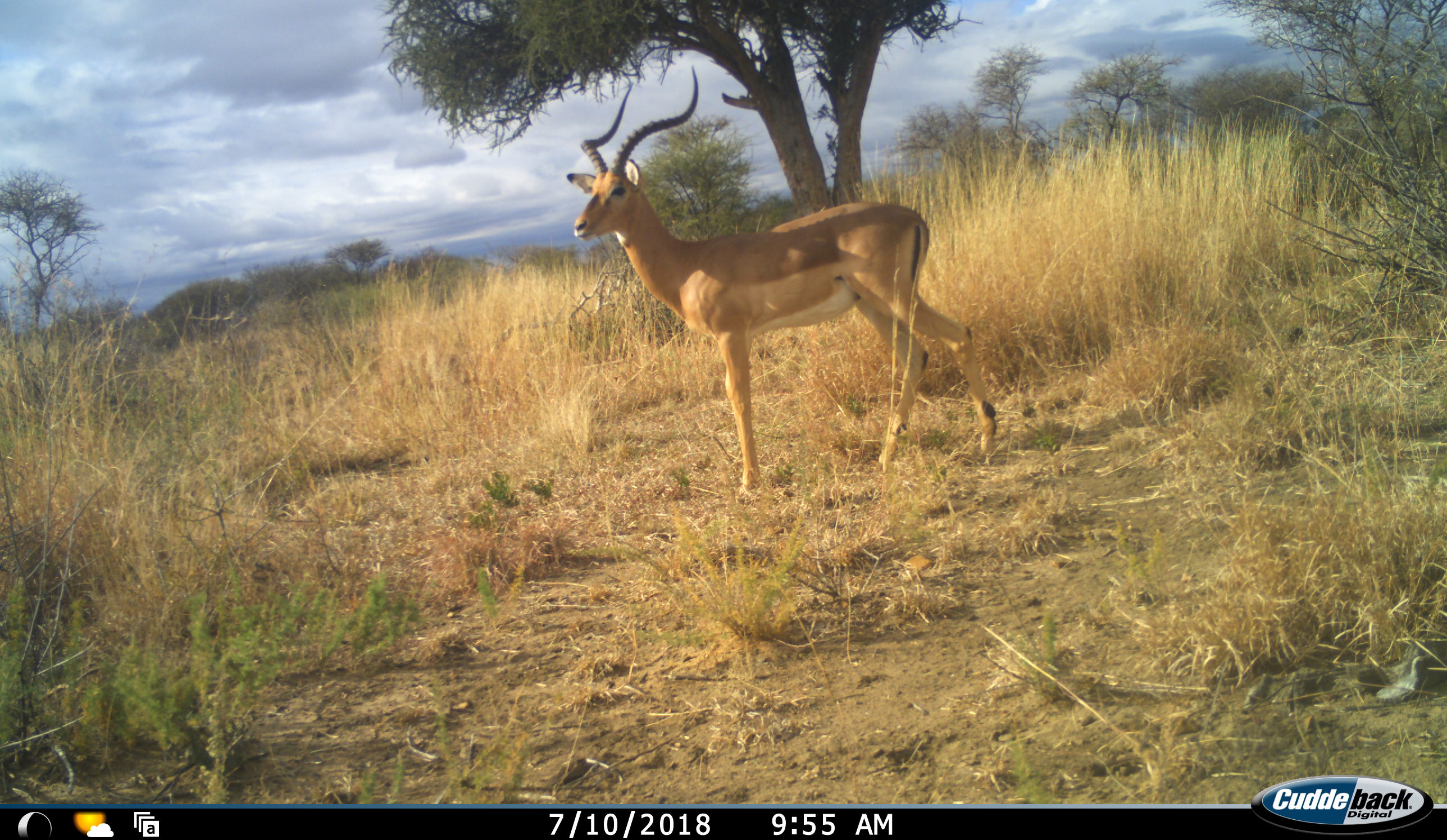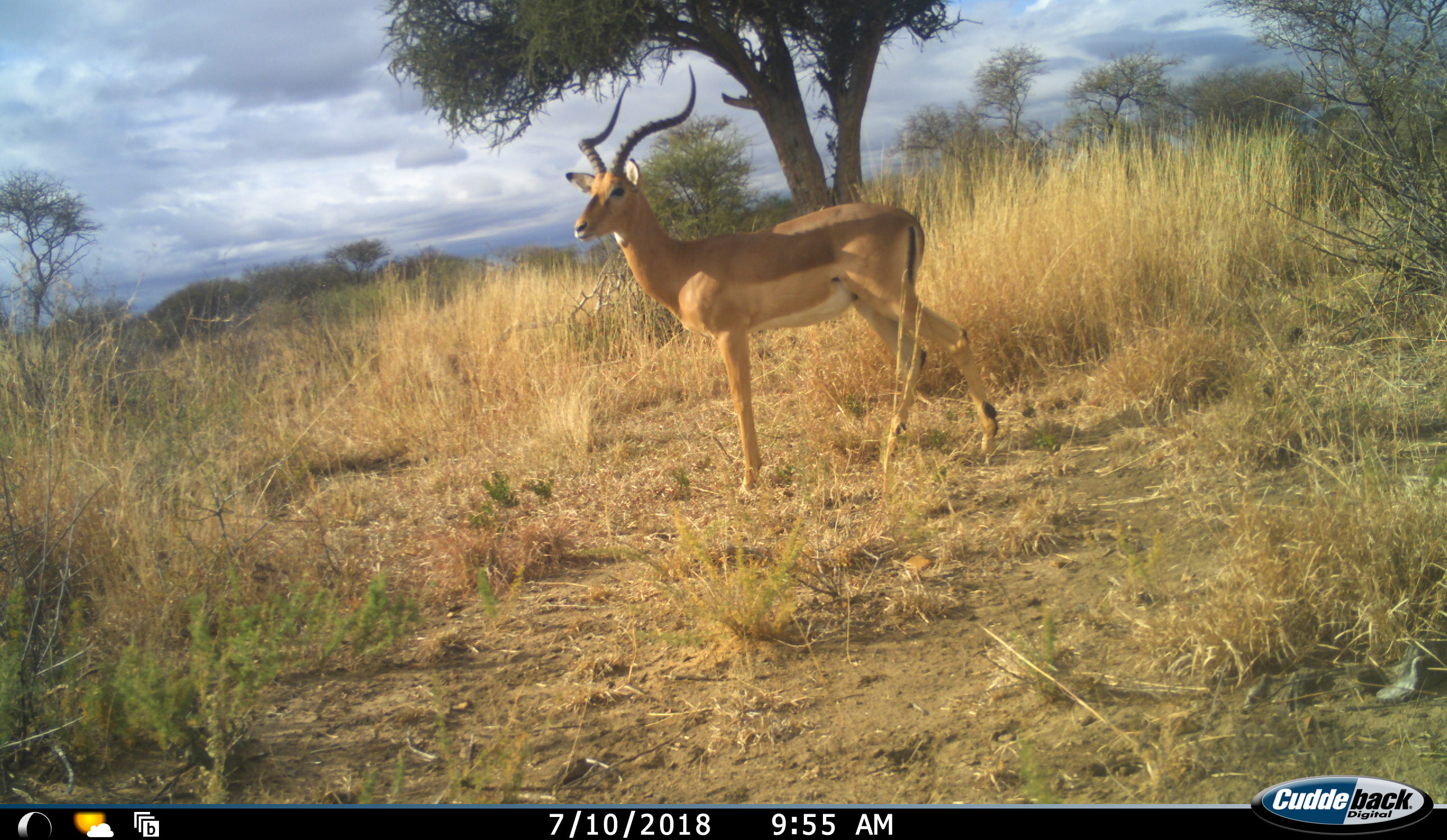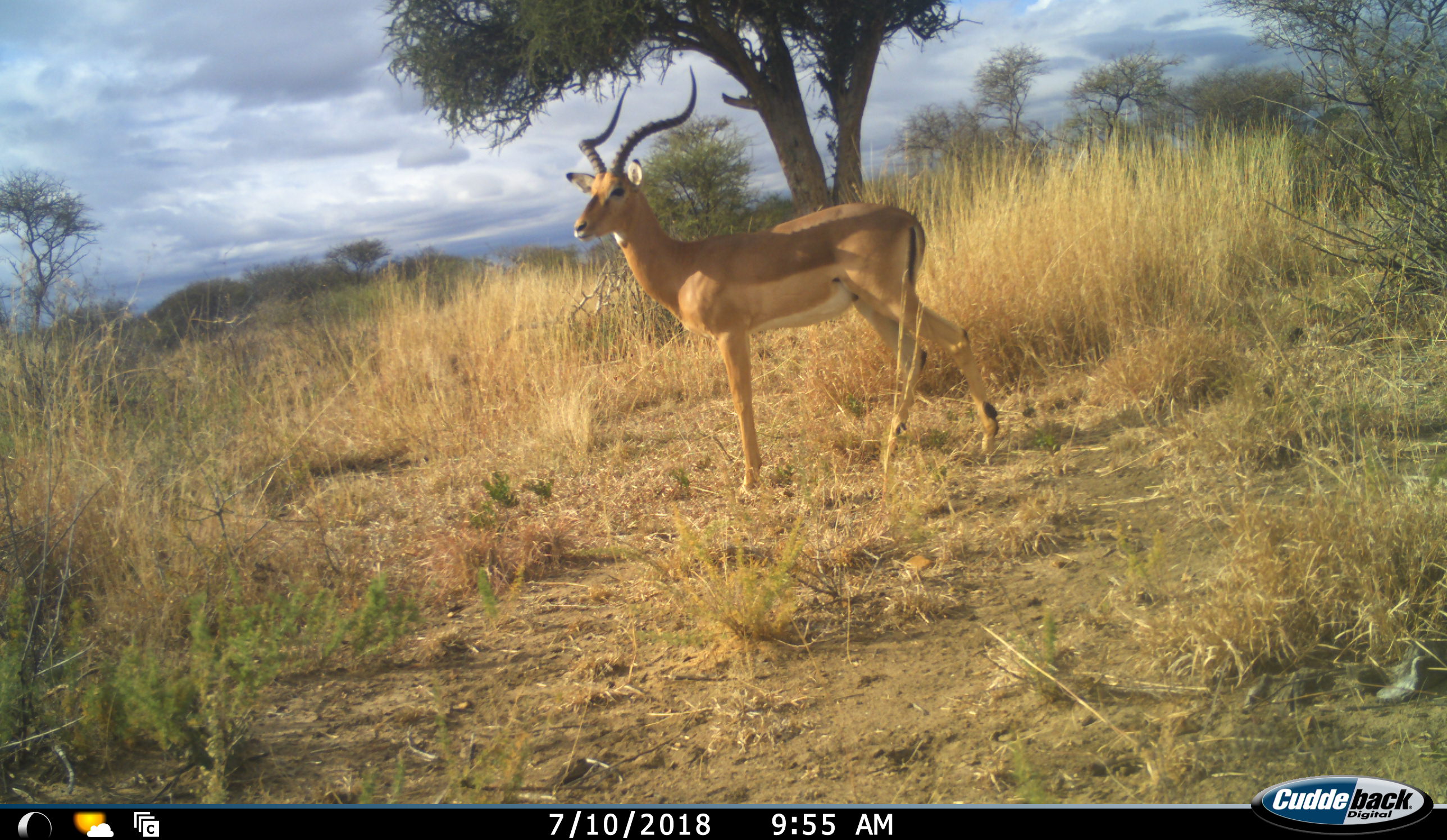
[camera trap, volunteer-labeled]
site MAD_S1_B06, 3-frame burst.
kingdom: Animalia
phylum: Chordata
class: Mammalia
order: Artiodactyla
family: Bovidae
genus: Aepyceros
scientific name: Aepyceros melampus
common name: impala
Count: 1.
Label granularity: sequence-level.